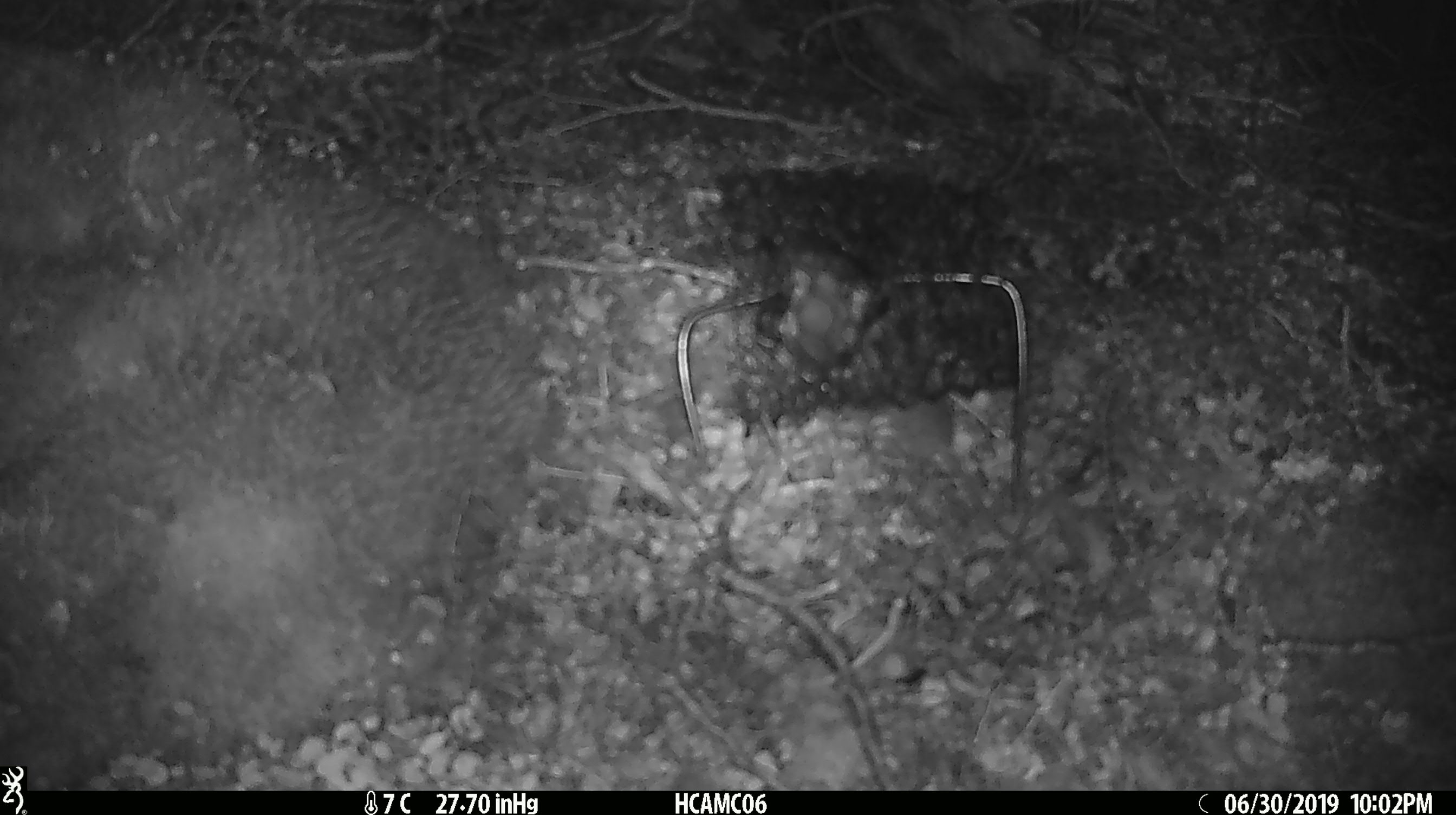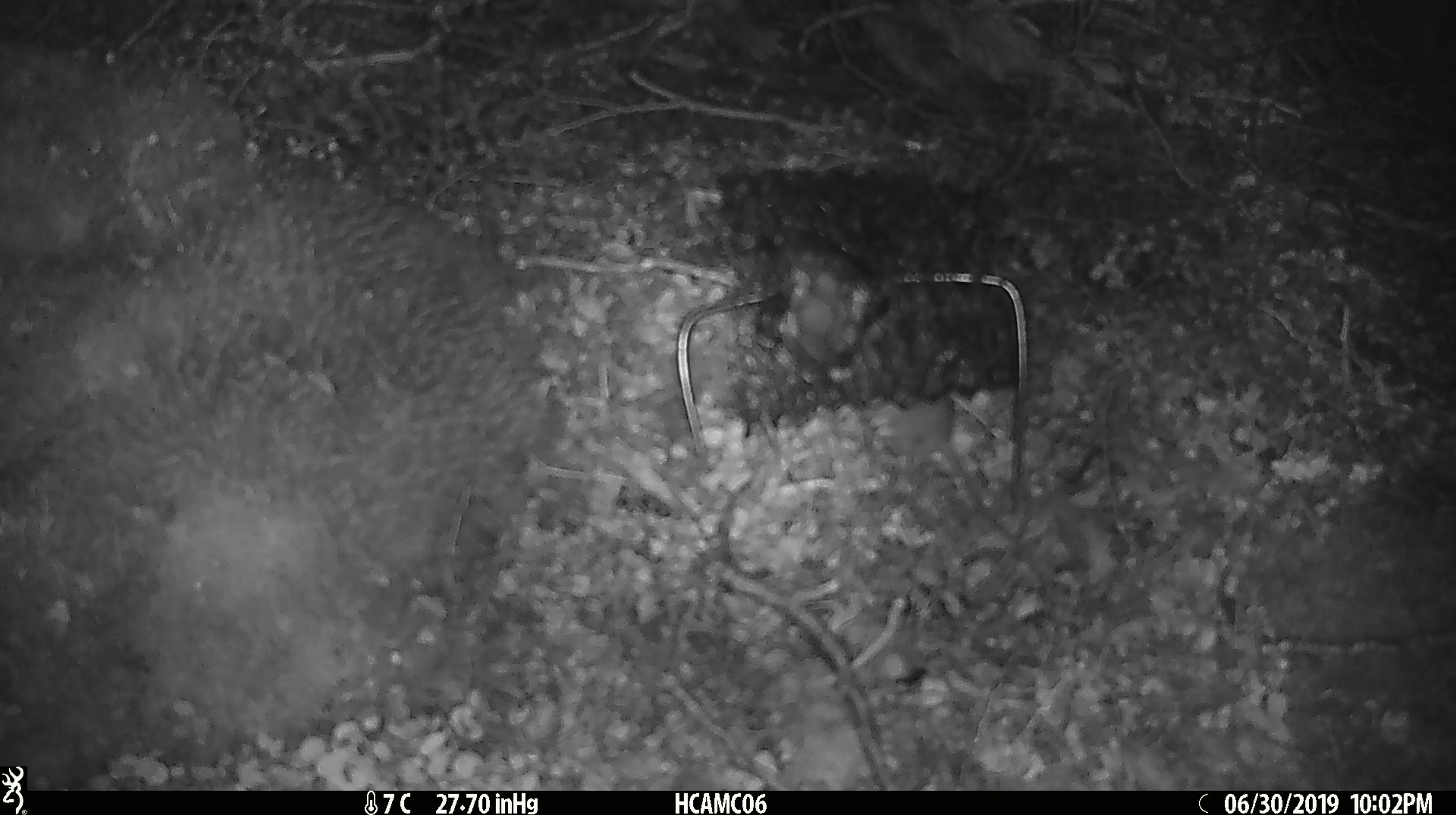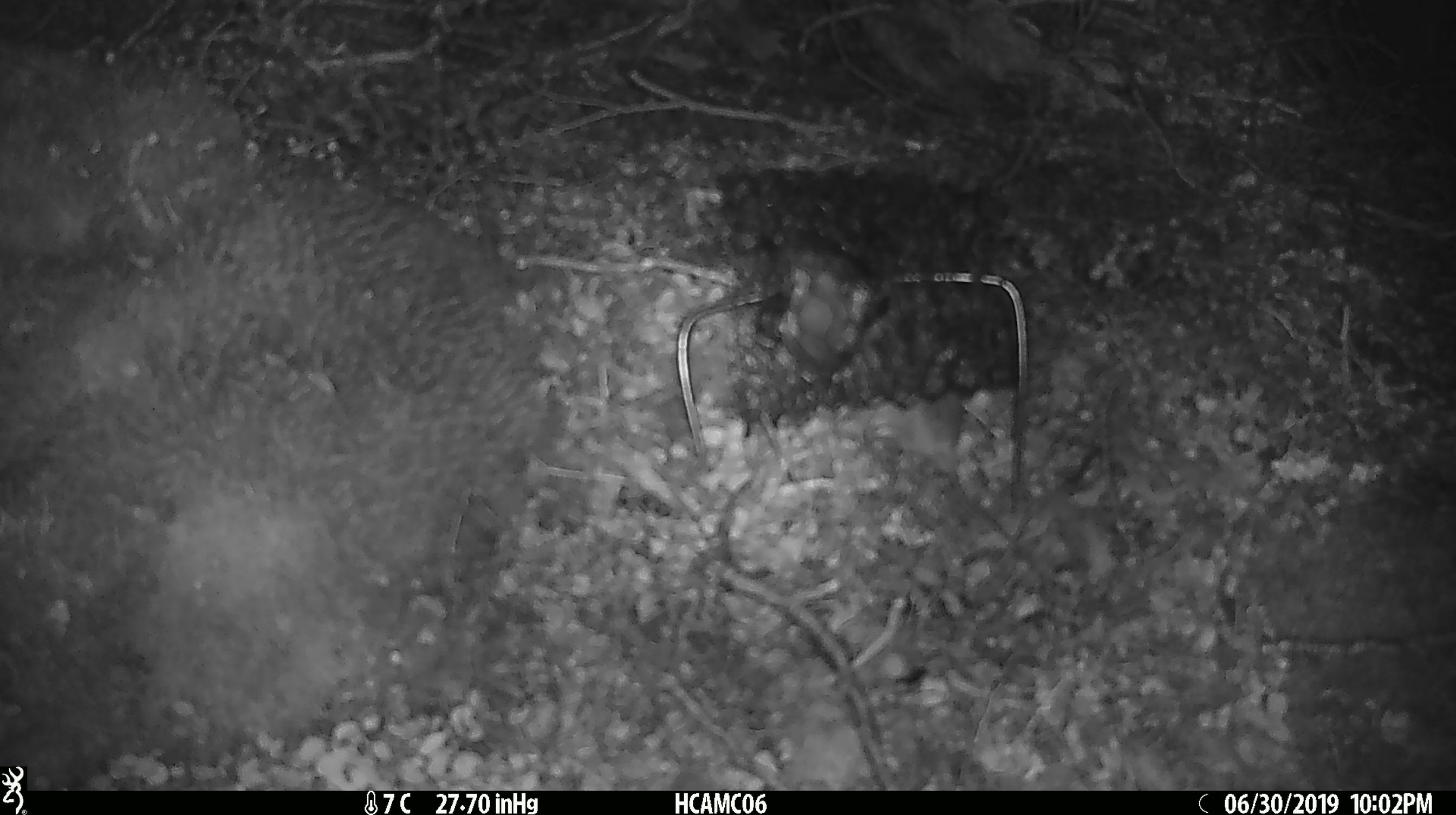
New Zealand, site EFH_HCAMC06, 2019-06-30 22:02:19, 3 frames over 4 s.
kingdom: Animalia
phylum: Chordata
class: Mammalia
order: Rodentia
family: Muridae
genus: Mus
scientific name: Mus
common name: mouse